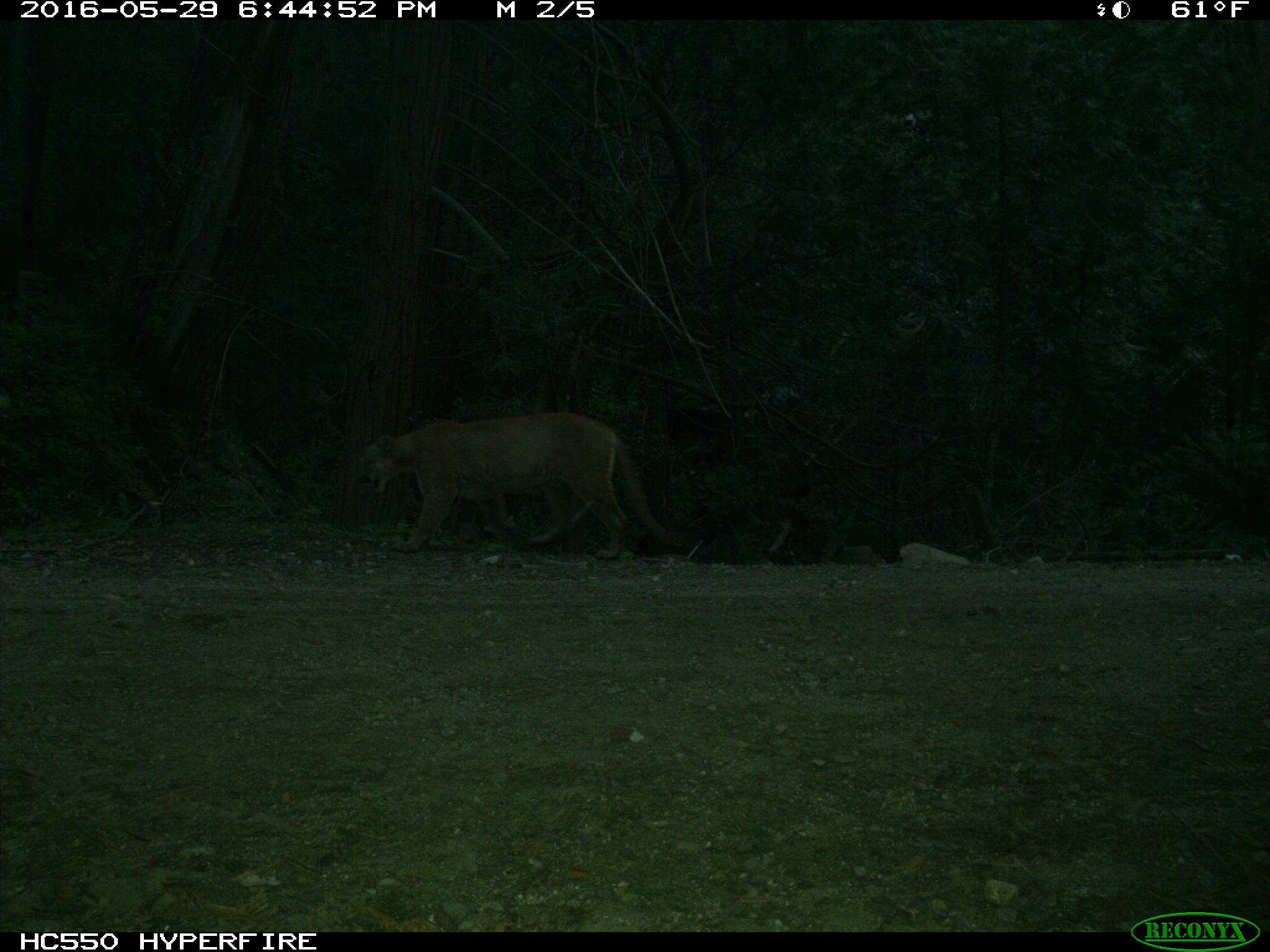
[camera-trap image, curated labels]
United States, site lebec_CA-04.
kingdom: Animalia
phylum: Chordata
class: Mammalia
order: Carnivora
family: Felidae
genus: Puma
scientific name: Puma concolor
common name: mountain lion